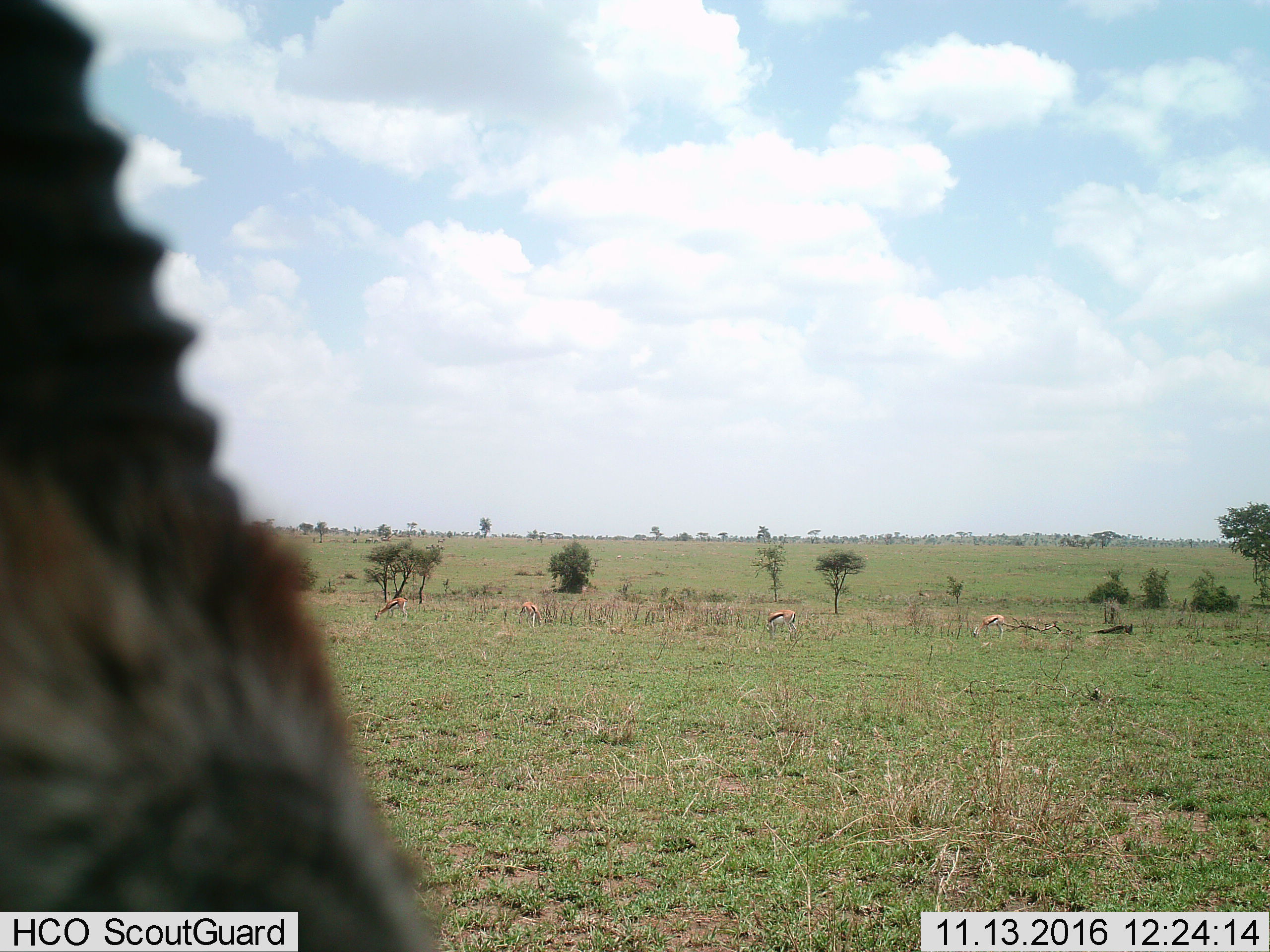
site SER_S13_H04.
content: unidentified animal